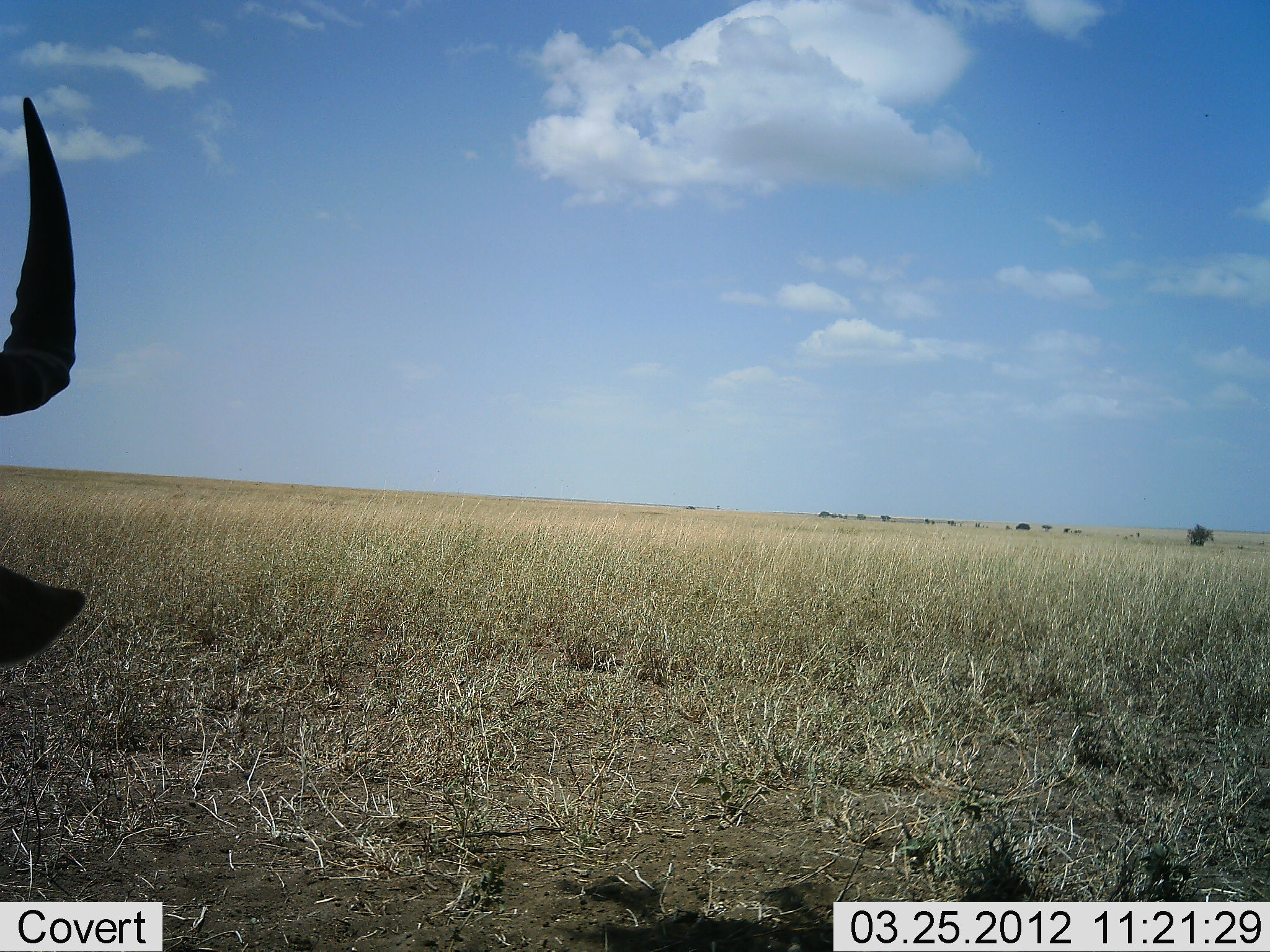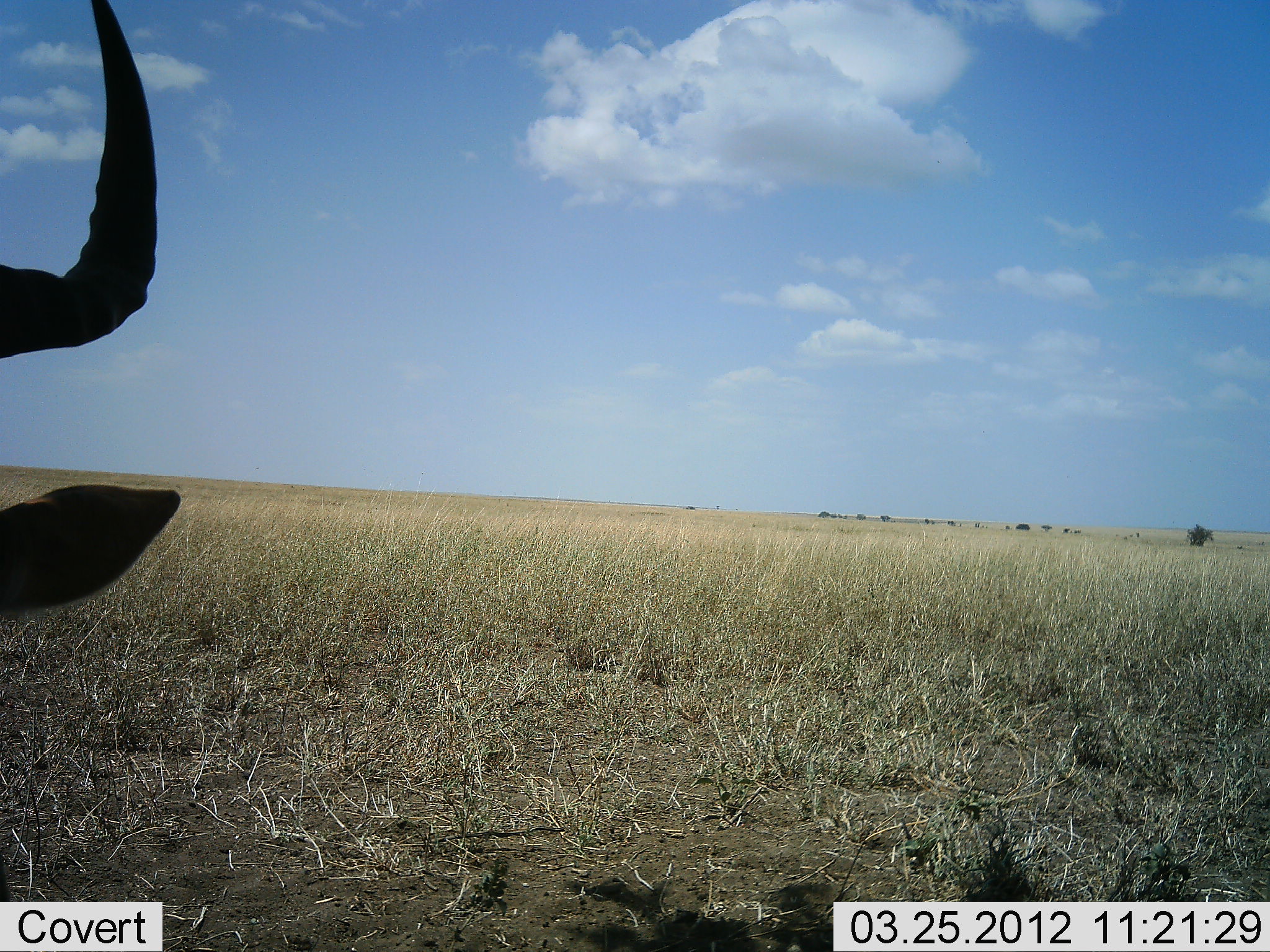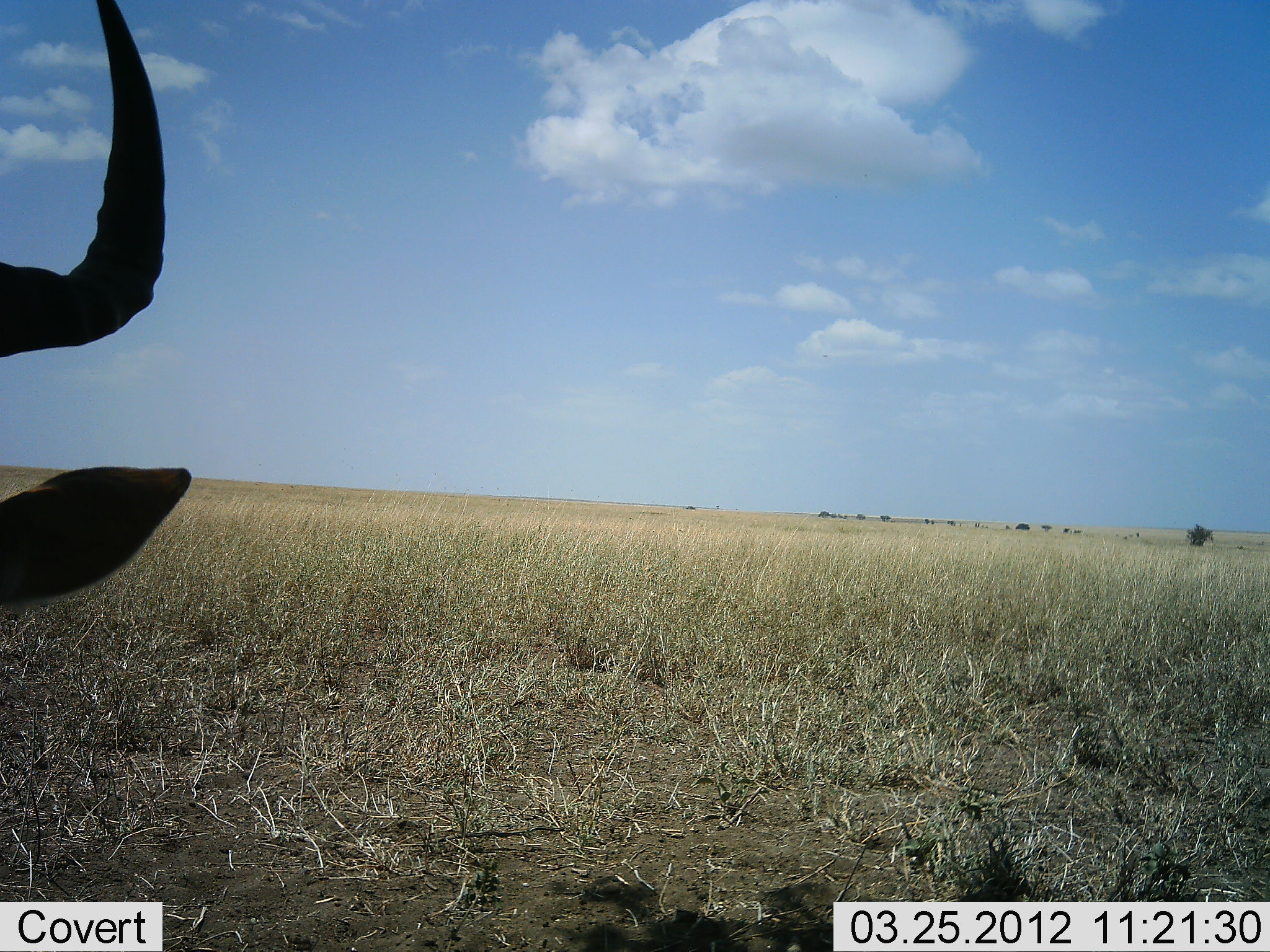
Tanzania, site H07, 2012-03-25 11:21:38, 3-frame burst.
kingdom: Animalia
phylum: Chordata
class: Mammalia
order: Artiodactyla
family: Bovidae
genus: Alcelaphus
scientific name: Alcelaphus buselaphus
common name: hartebeest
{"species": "hartebeest (Alcelaphus buselaphus)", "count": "1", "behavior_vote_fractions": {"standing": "31%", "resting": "69%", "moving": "0%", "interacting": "0%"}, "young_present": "0%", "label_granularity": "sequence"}